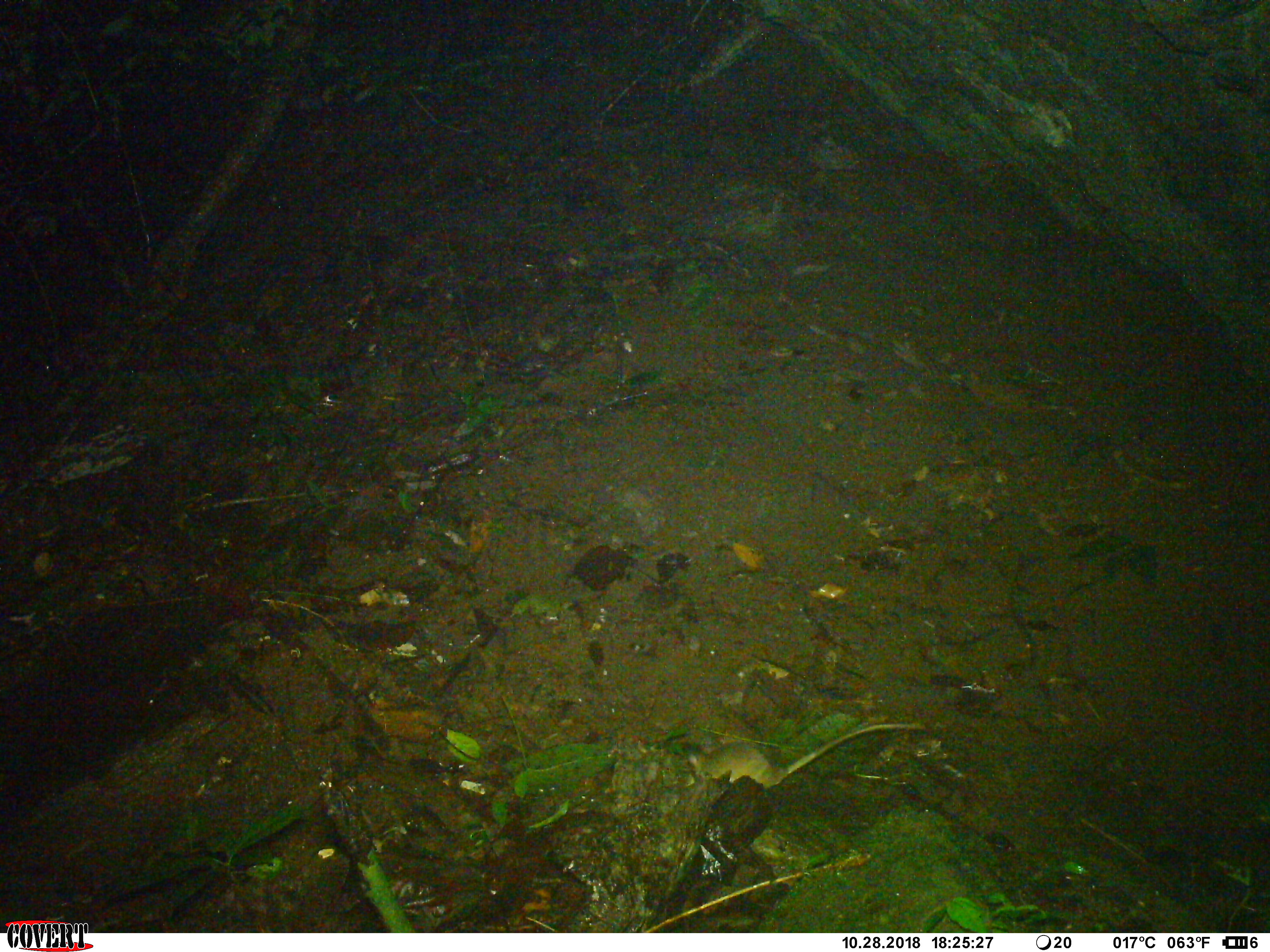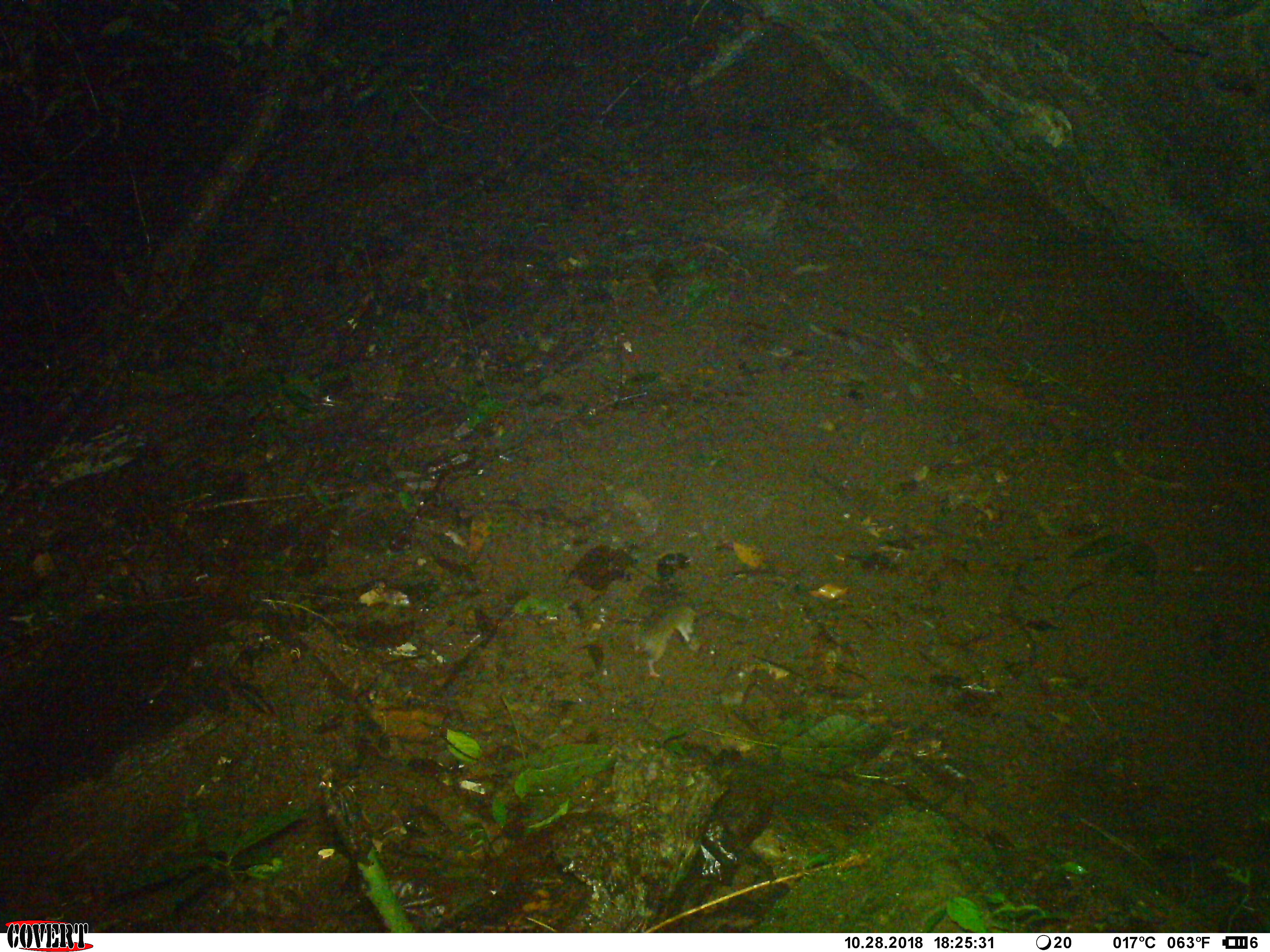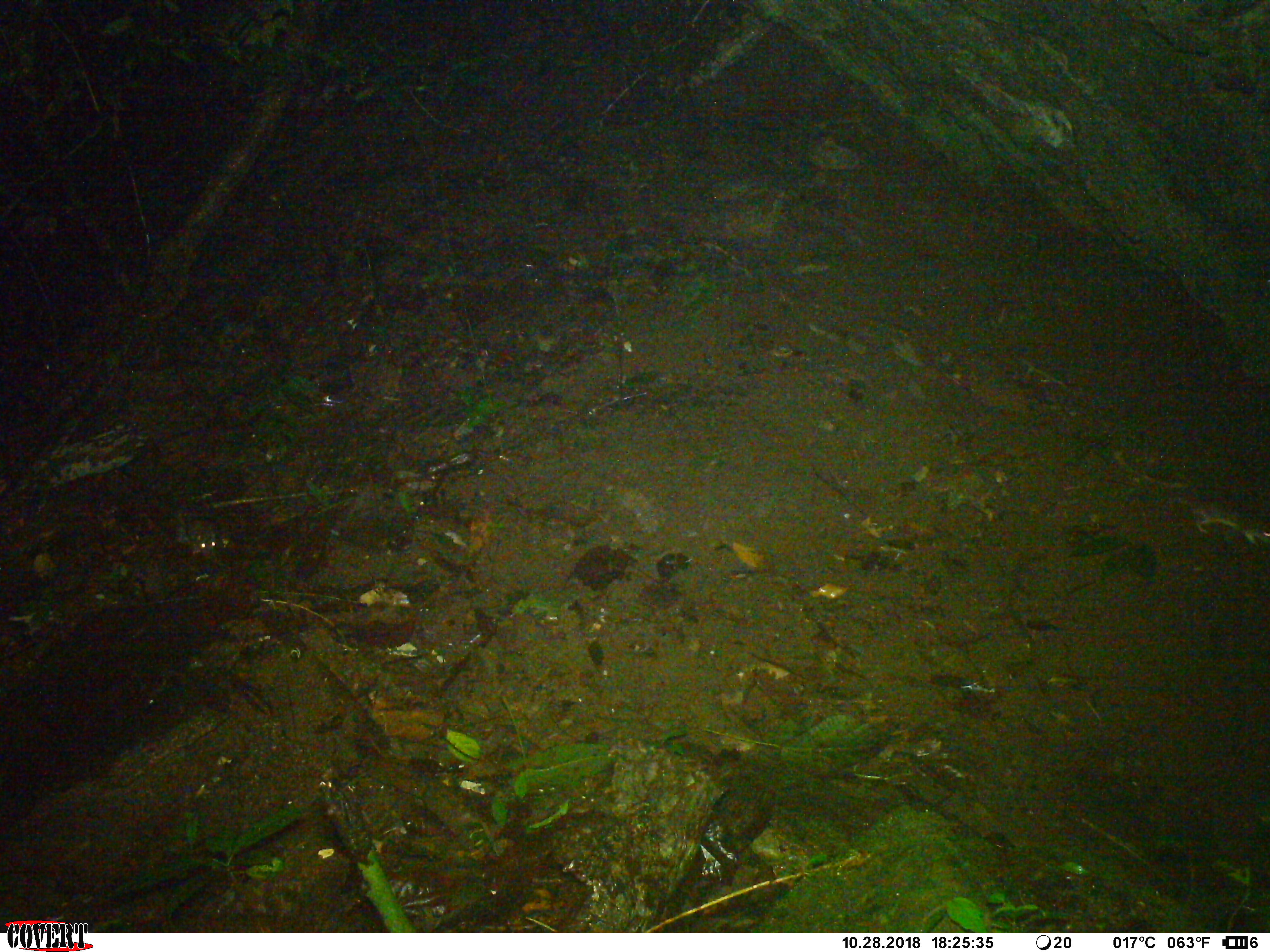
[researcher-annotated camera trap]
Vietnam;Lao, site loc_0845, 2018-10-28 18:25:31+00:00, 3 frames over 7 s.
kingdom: Animalia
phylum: Chordata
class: Mammalia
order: Rodentia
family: Muridae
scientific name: Muridae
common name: old-world mice and rats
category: unidentified murid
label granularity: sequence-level